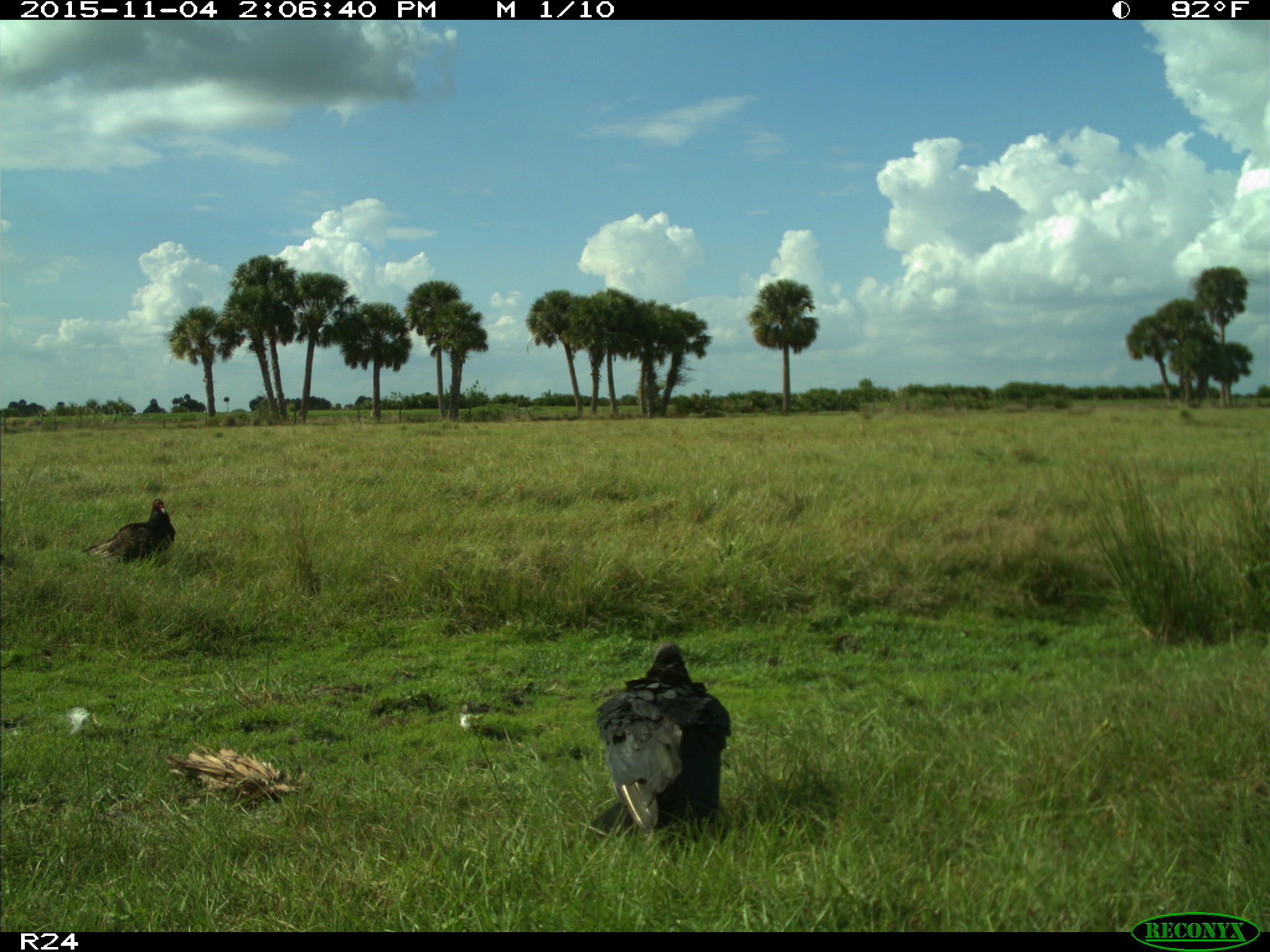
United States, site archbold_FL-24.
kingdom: Animalia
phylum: Chordata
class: Aves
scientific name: Aves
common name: birds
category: unidentified bird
Unidentified bird (birds) (Aves).